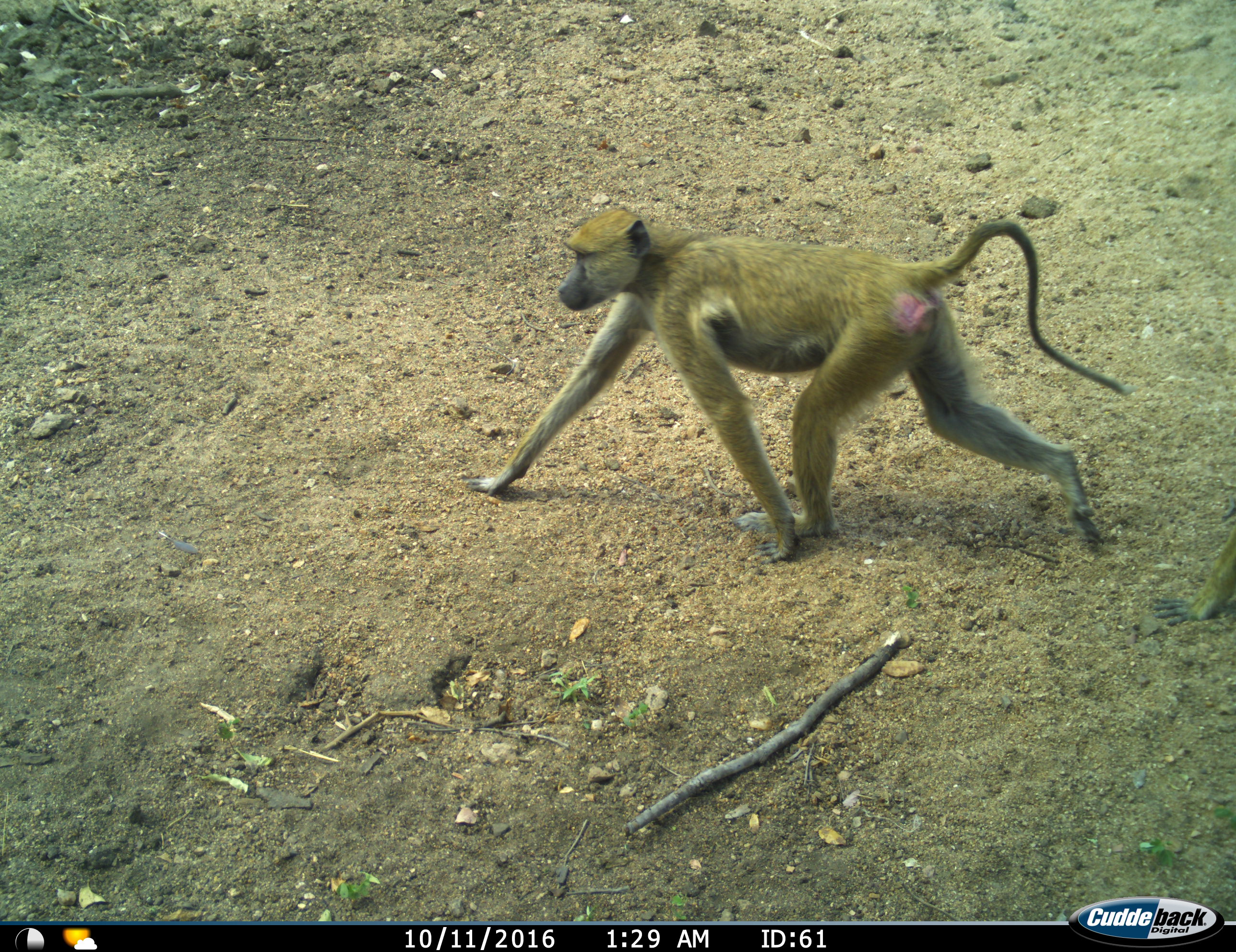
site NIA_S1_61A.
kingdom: Animalia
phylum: Chordata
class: Mammalia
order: Primates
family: Cercopithecidae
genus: Papio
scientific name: Papio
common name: baboon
Baboon (Papio), count 1. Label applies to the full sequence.